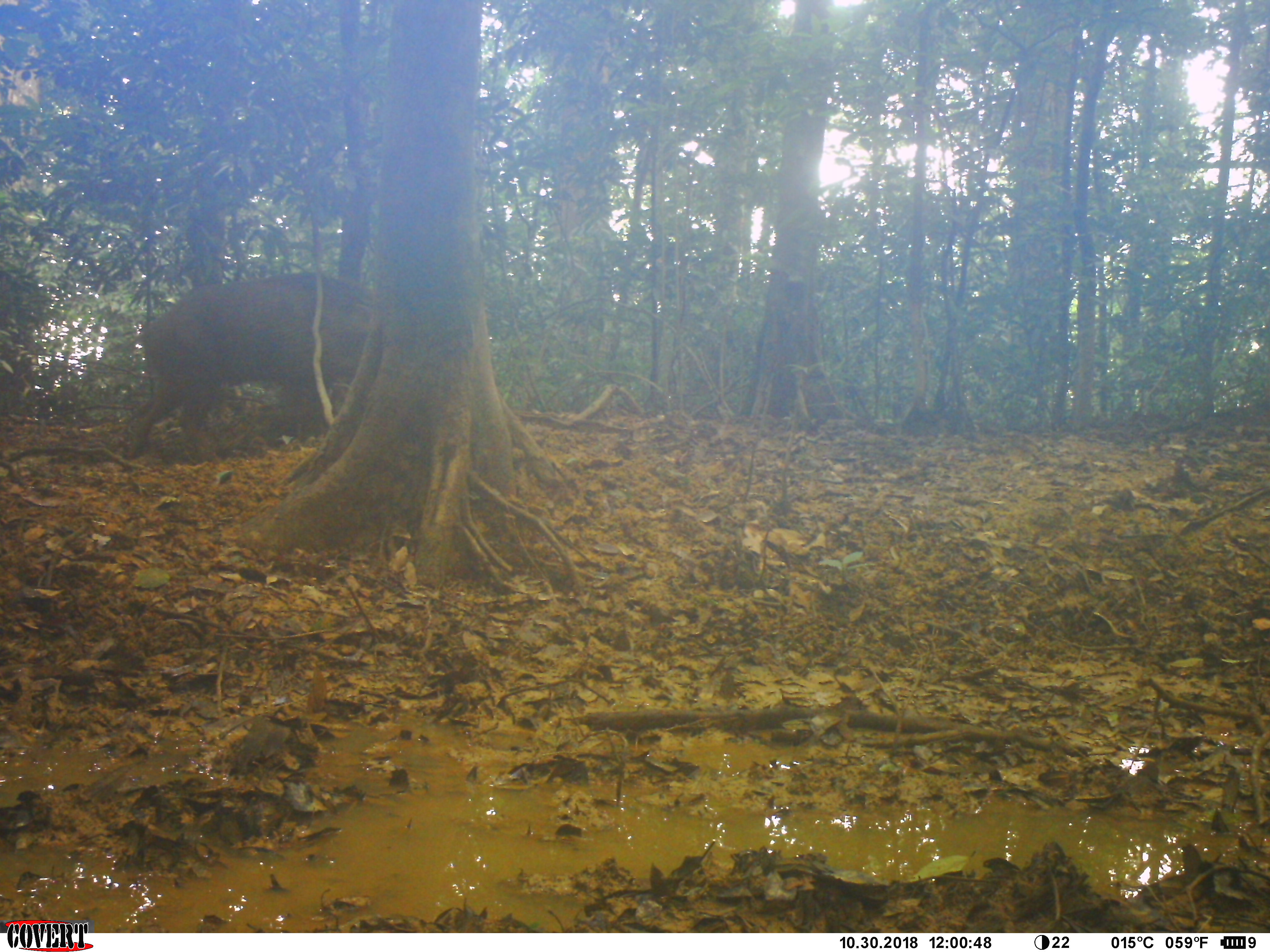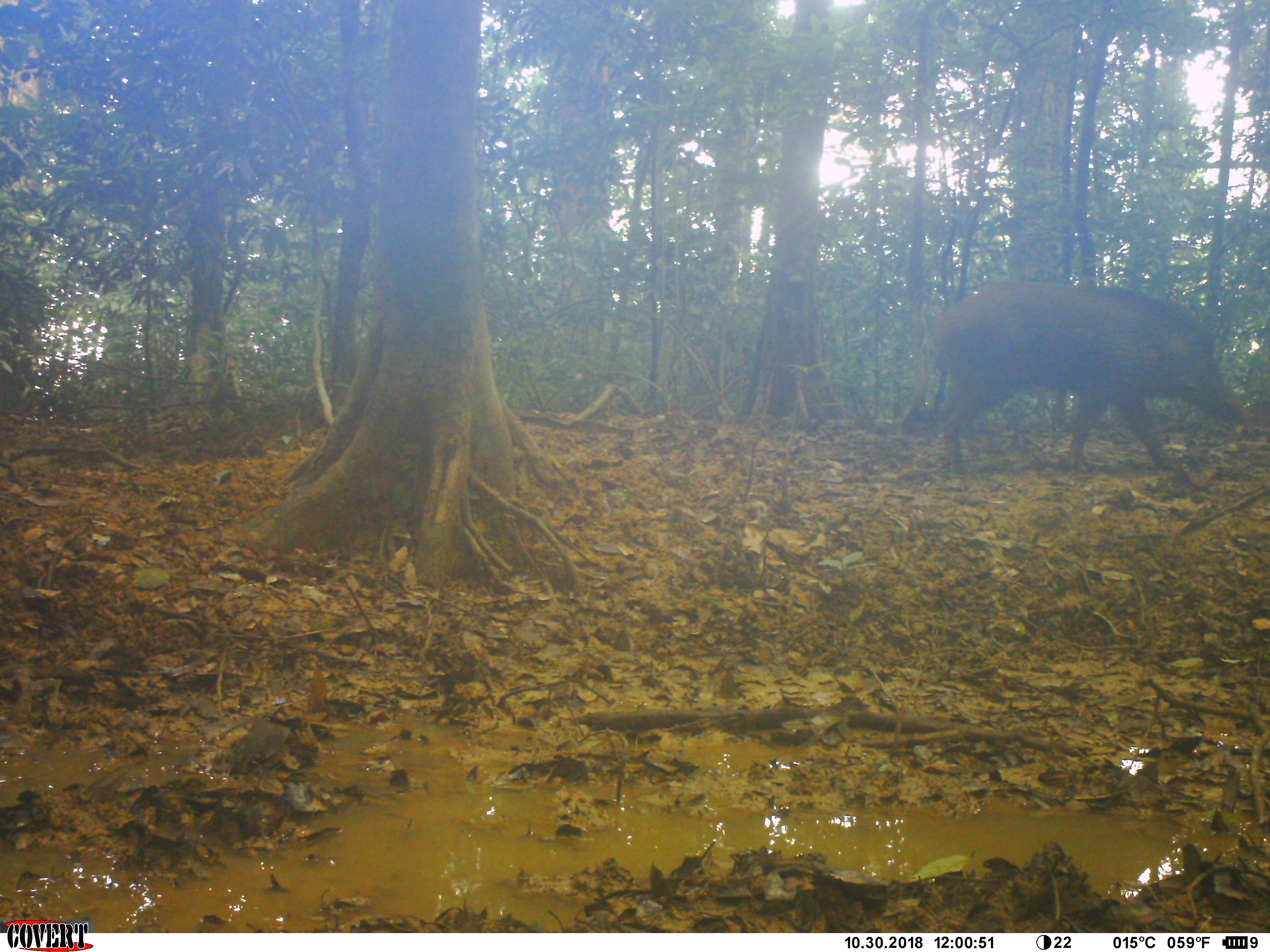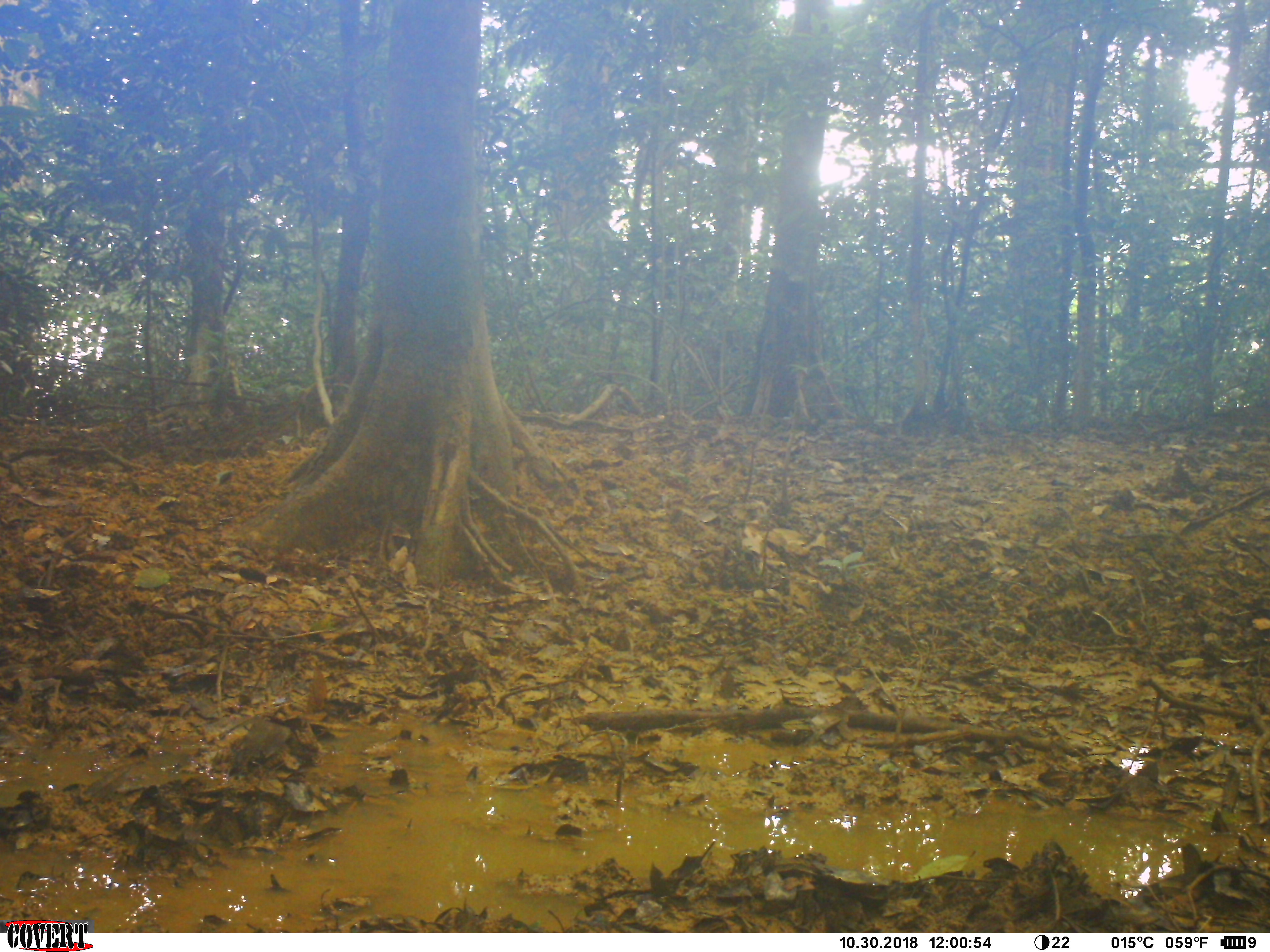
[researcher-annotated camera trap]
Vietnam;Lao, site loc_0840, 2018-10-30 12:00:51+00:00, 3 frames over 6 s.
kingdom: Animalia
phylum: Chordata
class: Mammalia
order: Artiodactyla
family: Suidae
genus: Sus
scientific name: Sus scrofa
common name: eurasian wild pig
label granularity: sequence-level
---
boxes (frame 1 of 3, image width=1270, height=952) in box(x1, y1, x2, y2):
eurasian wild pig: box(122, 270, 383, 459)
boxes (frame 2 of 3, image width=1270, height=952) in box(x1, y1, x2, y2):
eurasian wild pig: box(931, 279, 1245, 475)